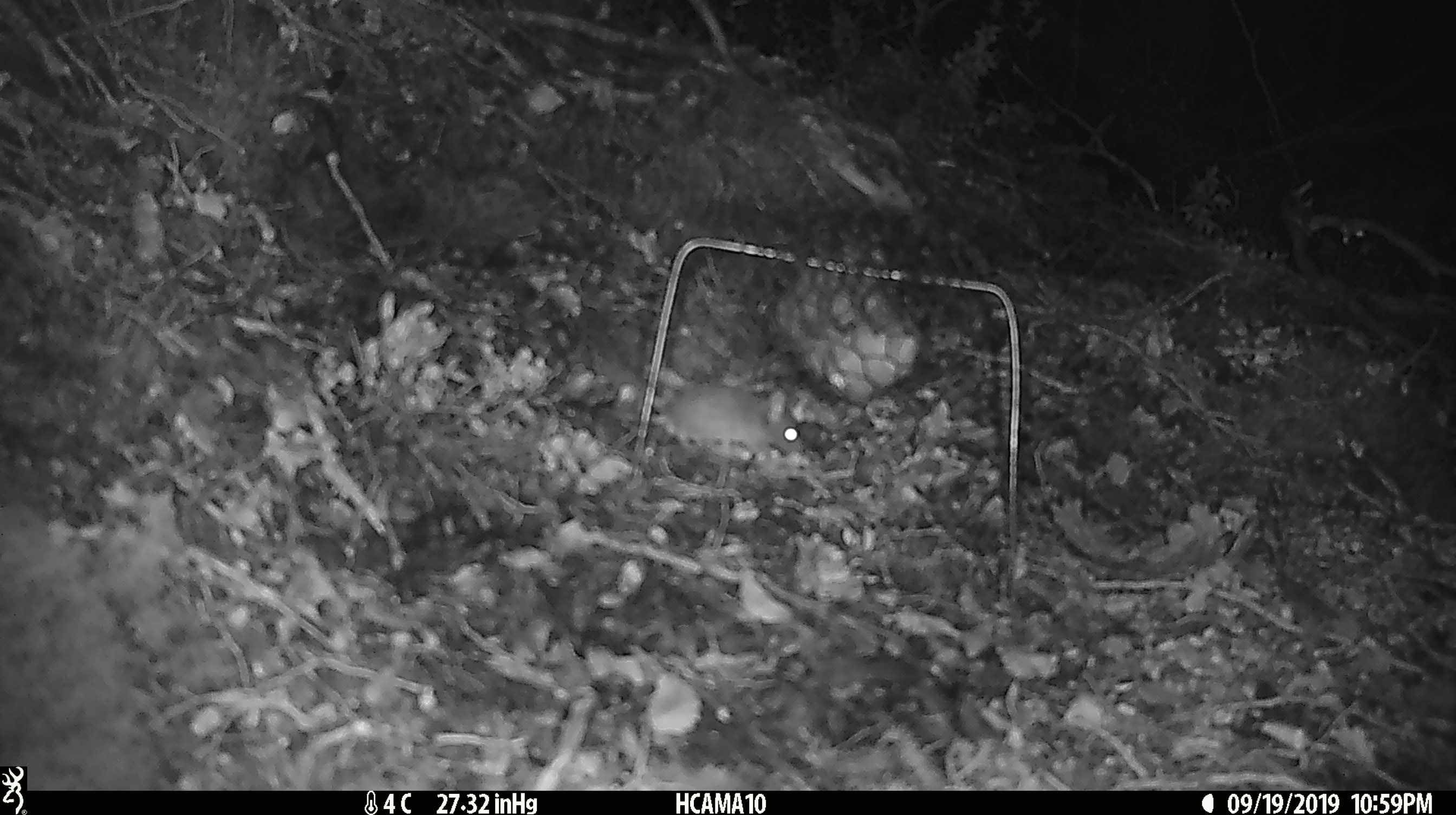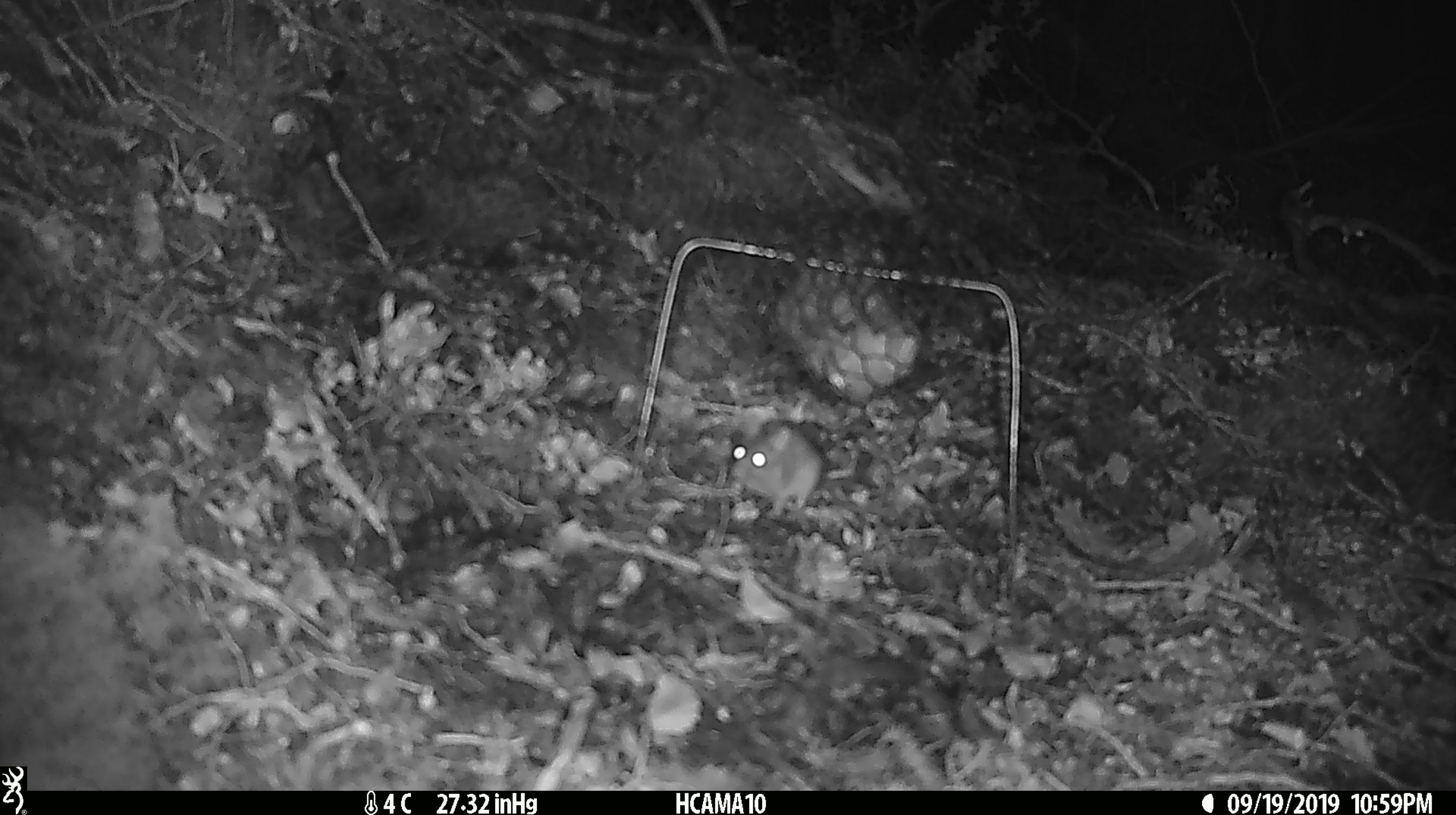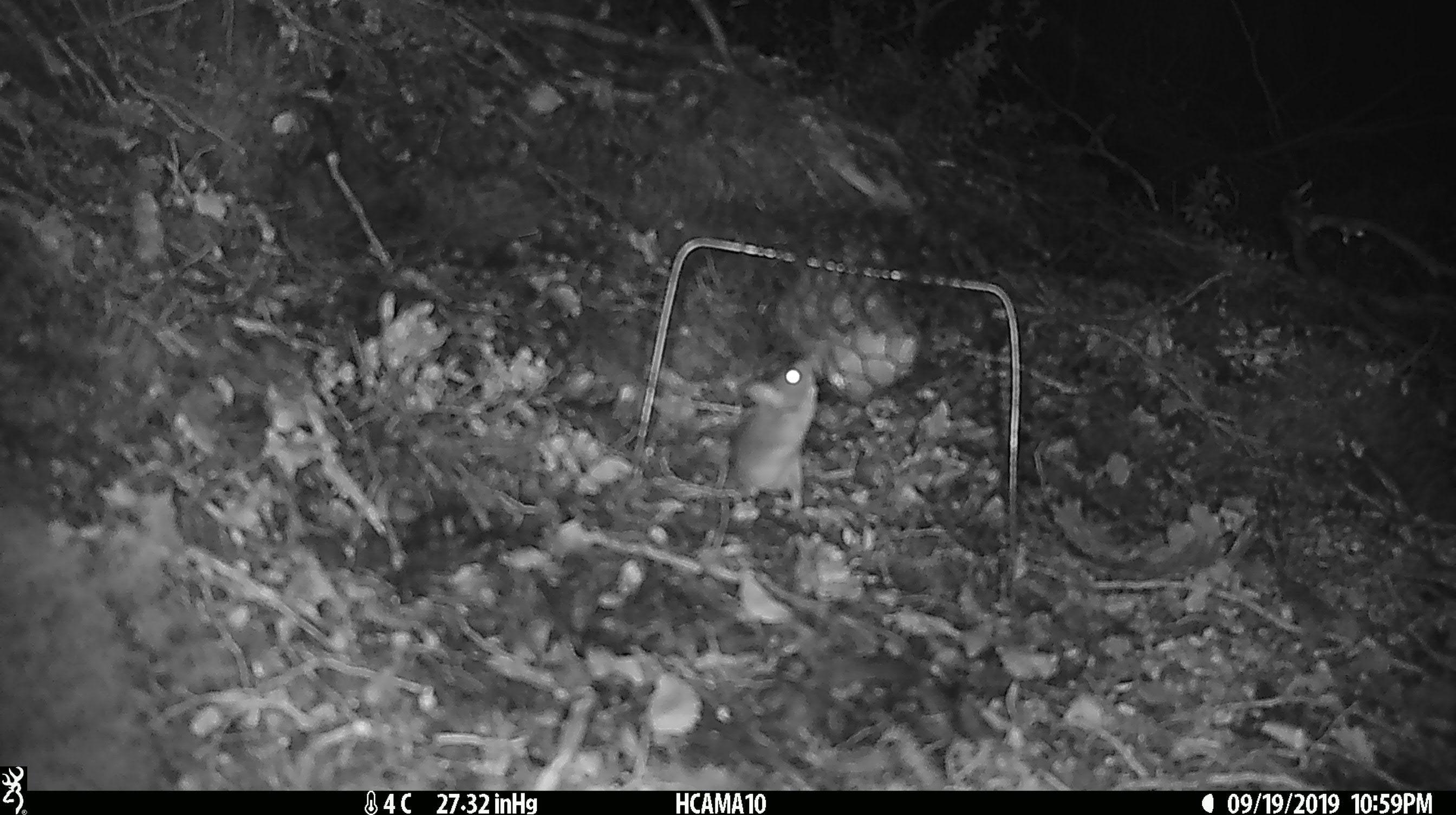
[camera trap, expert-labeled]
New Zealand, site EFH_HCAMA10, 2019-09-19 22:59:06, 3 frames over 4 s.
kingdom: Animalia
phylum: Chordata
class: Mammalia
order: Rodentia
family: Muridae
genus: Mus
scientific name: Mus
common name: mouse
Mouse (Mus).